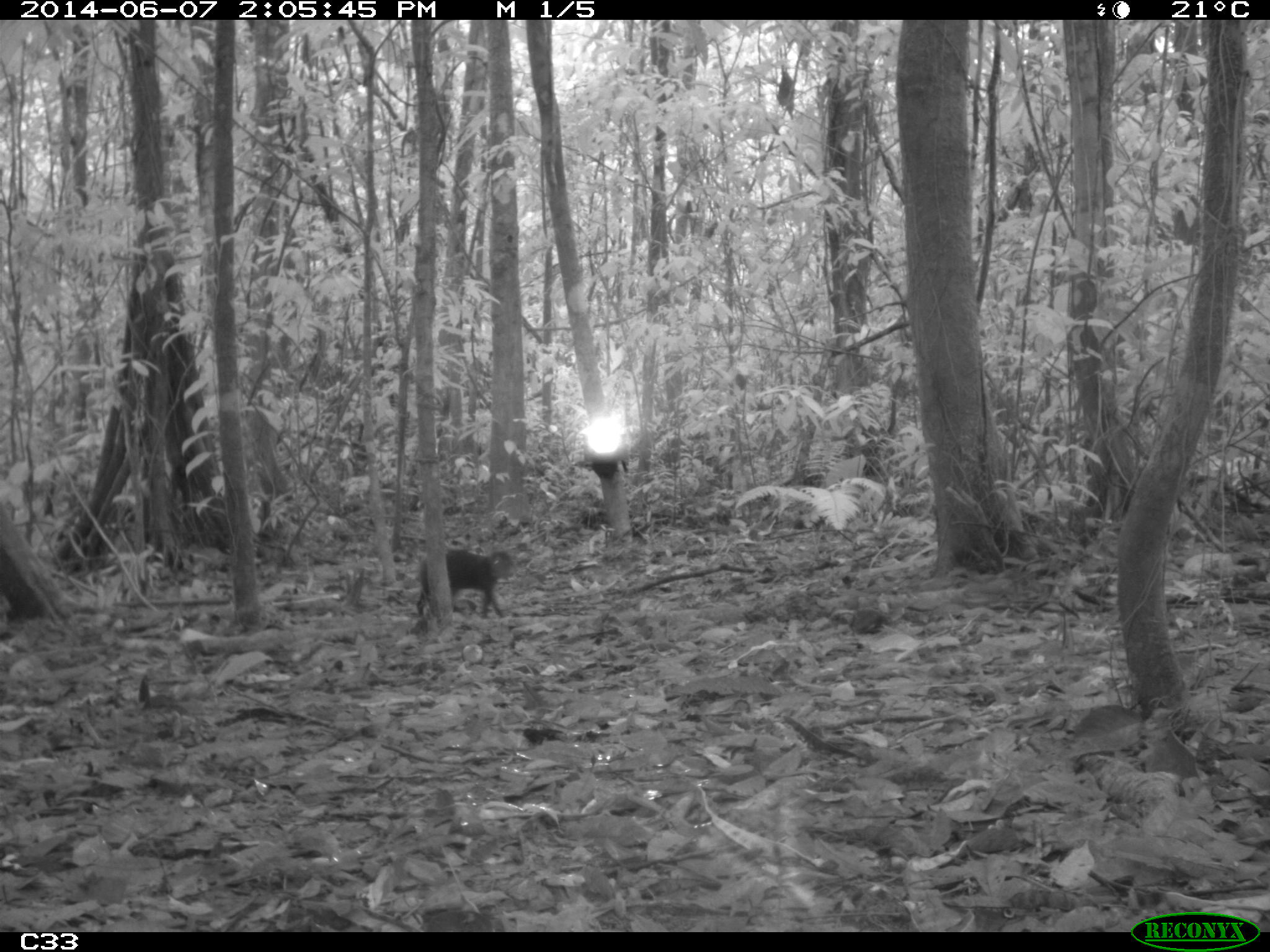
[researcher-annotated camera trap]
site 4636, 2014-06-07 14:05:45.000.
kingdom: Animalia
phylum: Chordata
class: Mammalia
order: Rodentia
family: Dasyproctidae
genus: Dasyprocta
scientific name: Dasyprocta leporina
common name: red-rumped agouti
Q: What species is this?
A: Dasyprocta leporina (red-rumped agouti).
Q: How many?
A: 1.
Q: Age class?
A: Adult.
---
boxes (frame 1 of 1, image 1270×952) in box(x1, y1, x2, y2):
dasyprocta leporina: box(415, 548, 517, 619)